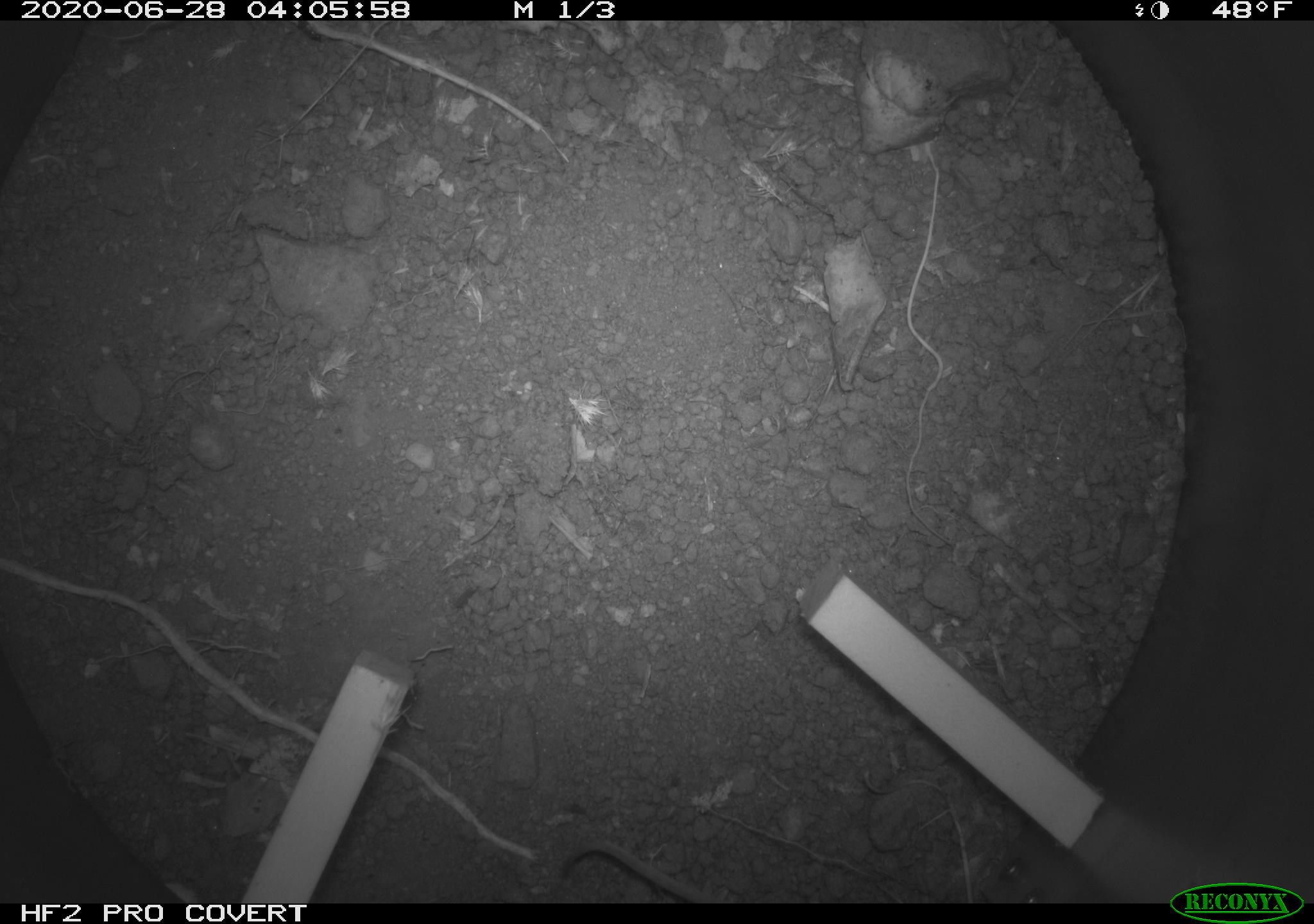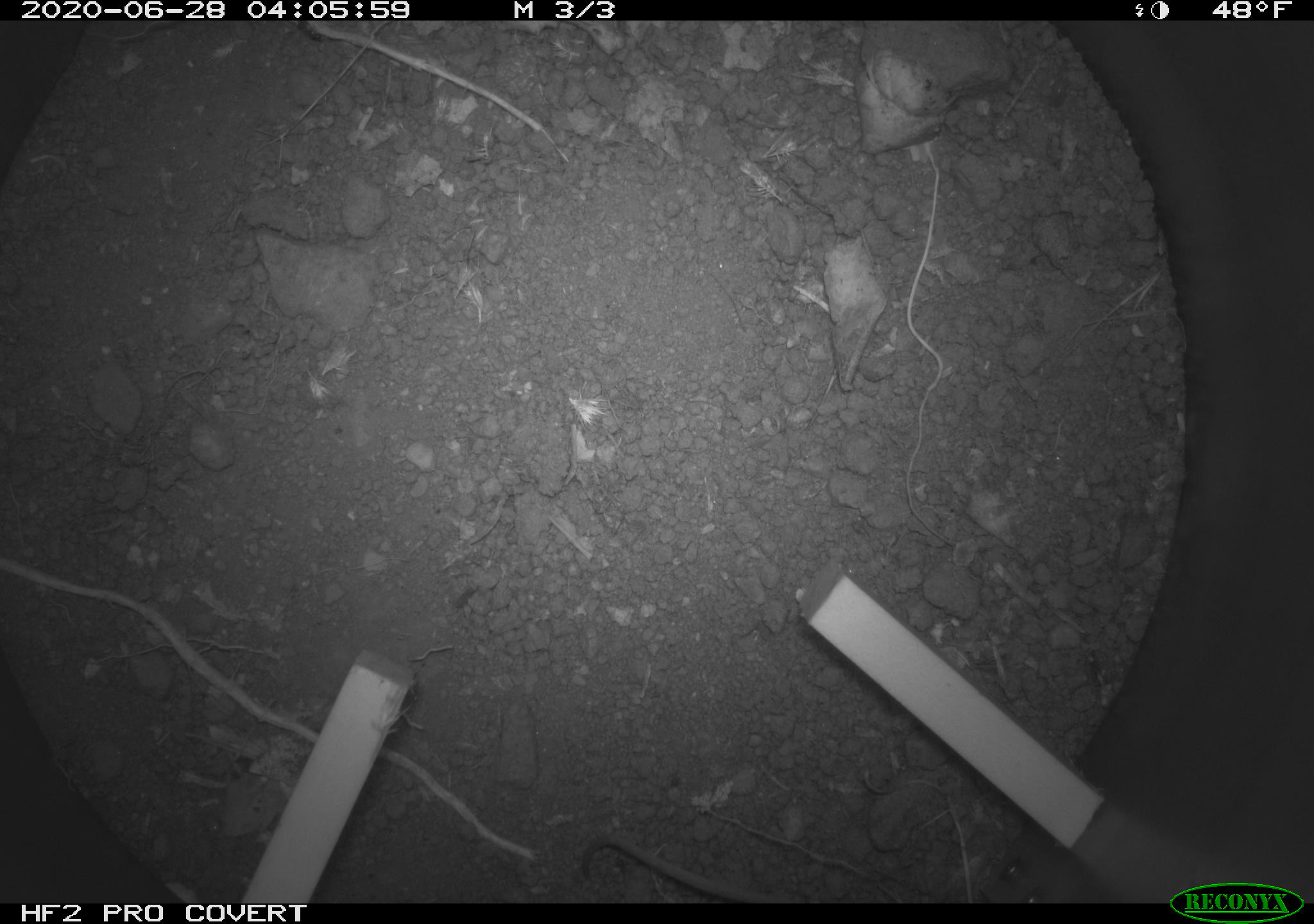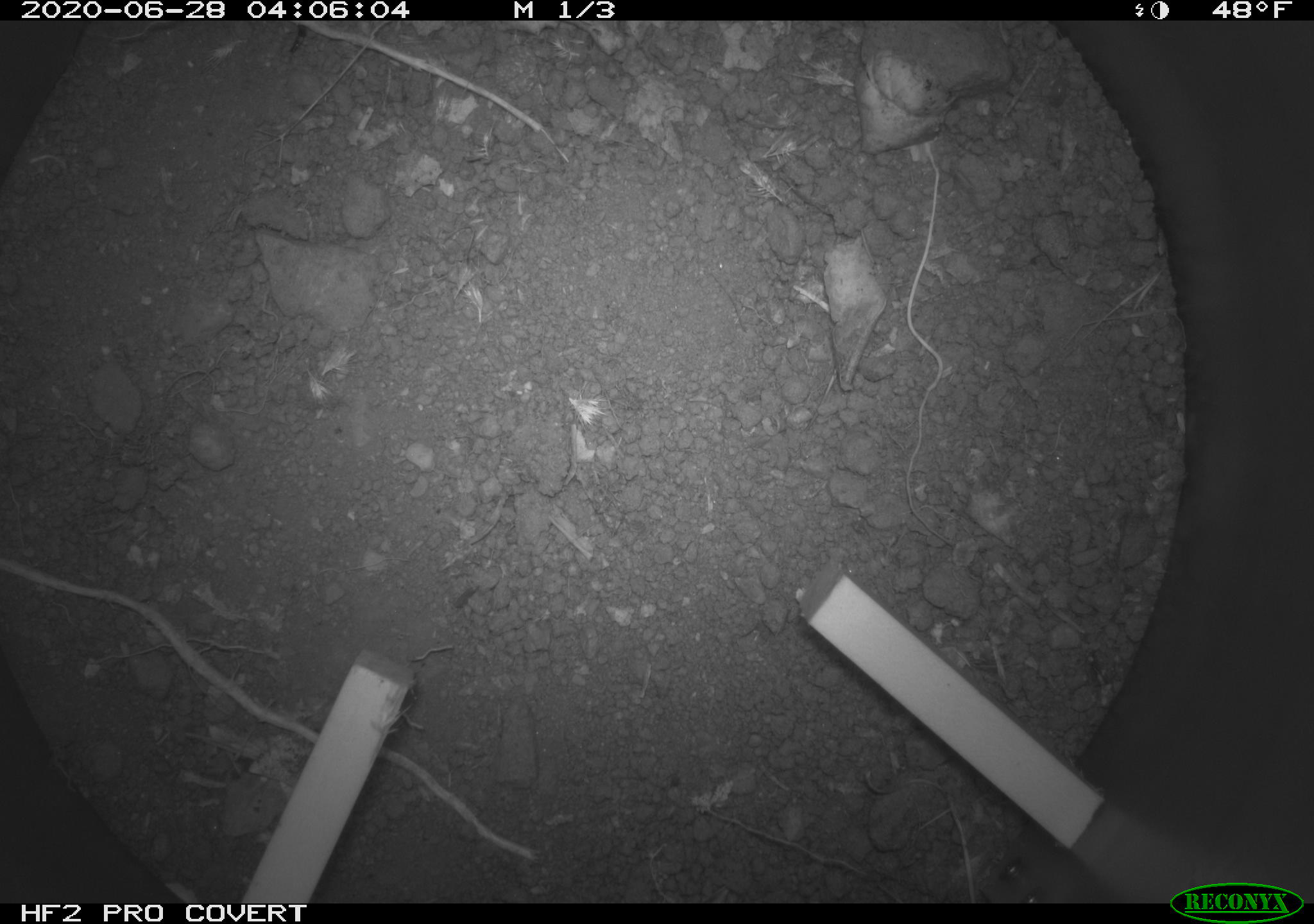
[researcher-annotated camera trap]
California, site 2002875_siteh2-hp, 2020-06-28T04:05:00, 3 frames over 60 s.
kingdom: Animalia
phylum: Chordata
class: Mammalia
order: Rodentia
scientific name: Rodentia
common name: rodent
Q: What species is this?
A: Rodent (Rodentia).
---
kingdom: Animalia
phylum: Arthropoda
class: Insecta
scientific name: Insecta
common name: insect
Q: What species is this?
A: Insect (Insecta).